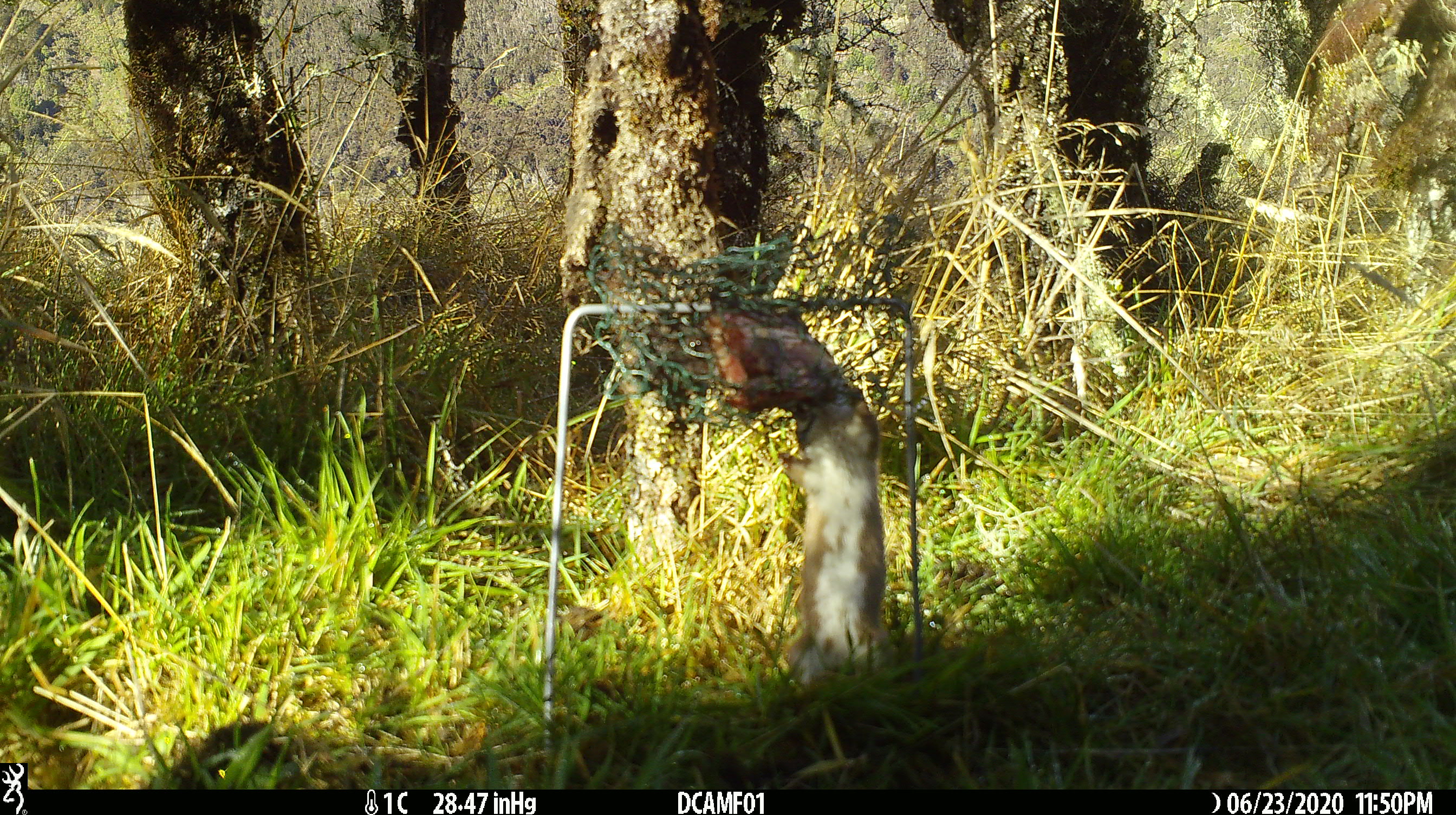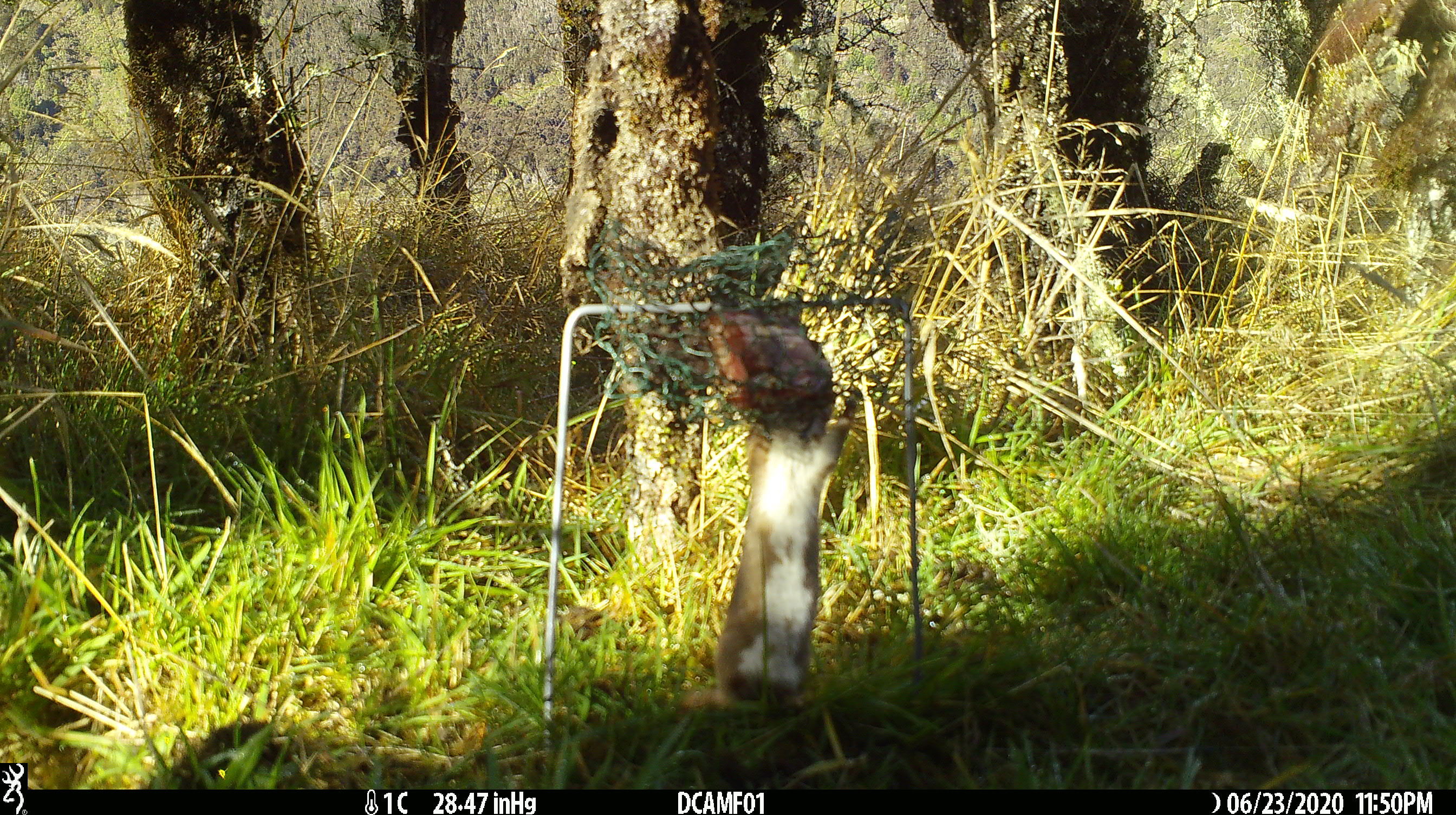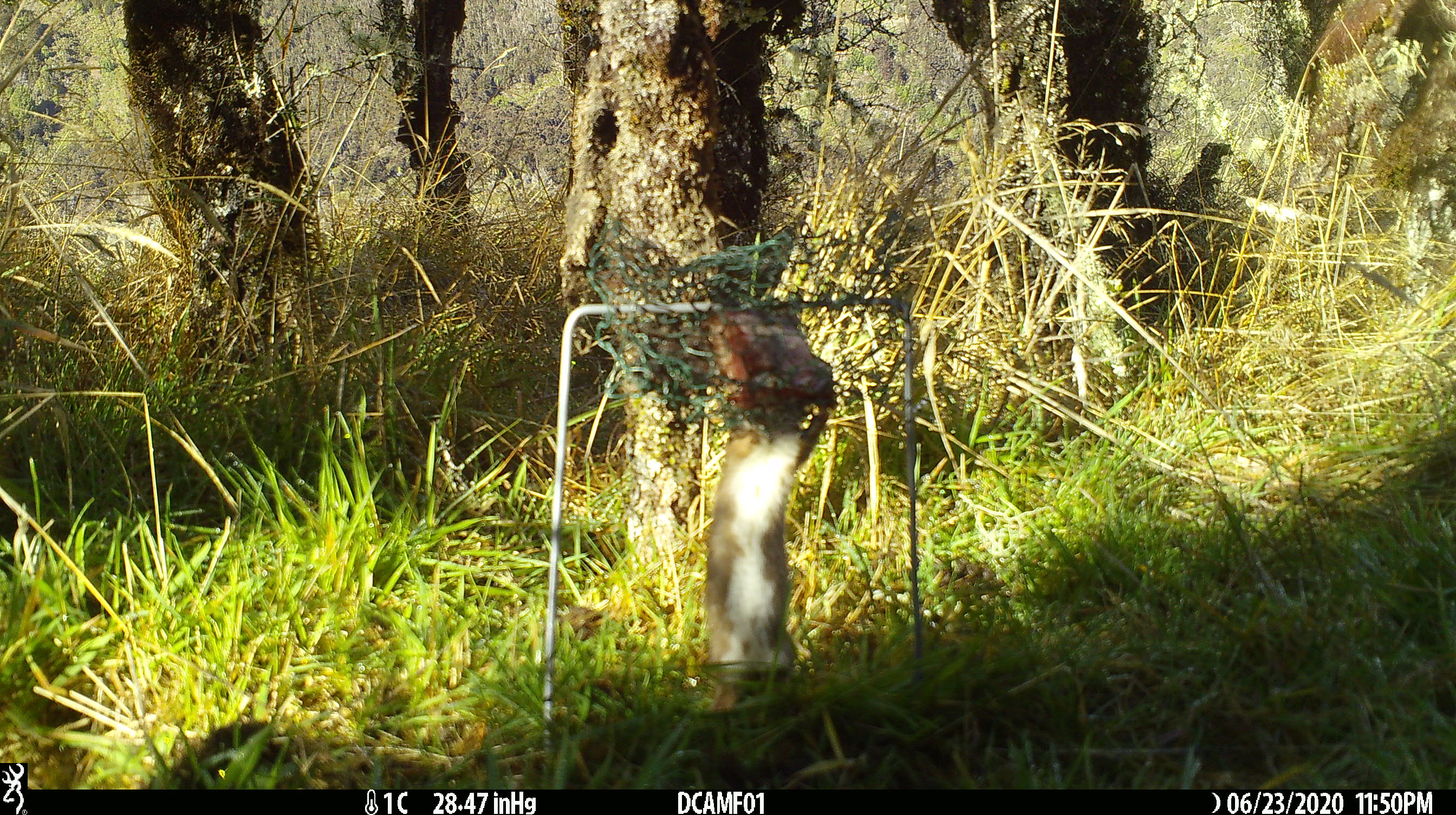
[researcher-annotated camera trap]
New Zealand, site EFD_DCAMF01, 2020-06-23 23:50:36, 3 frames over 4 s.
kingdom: Animalia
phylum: Chordata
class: Mammalia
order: Carnivora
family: Mustelidae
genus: Mustela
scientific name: Mustela nivalis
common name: least weasel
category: weasel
Weasel (least weasel) (Mustela nivalis).